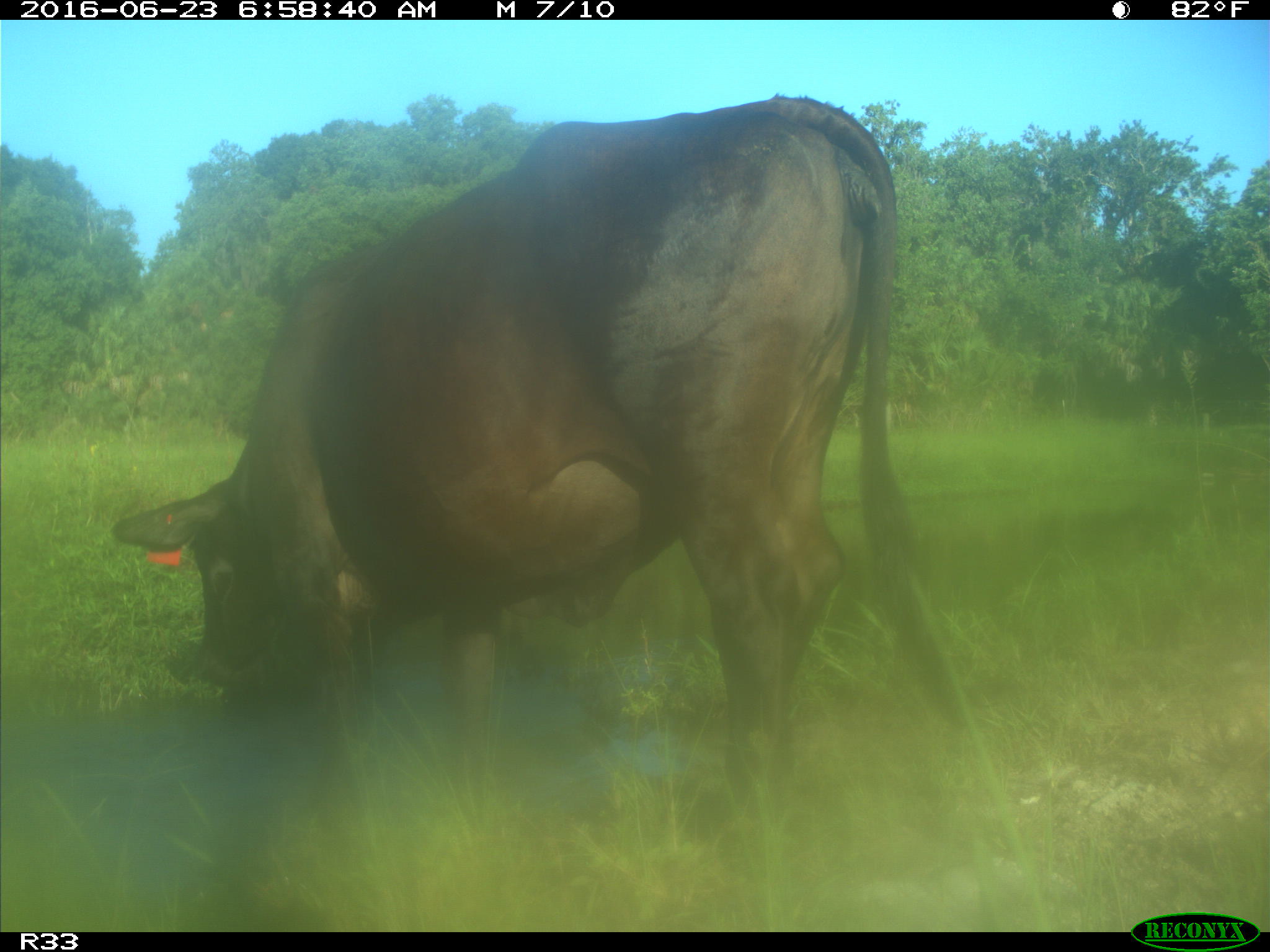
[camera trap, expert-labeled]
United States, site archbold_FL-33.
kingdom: Animalia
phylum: Chordata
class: Mammalia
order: Artiodactyla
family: Bovidae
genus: Bos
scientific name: Bos taurus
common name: domestic cow